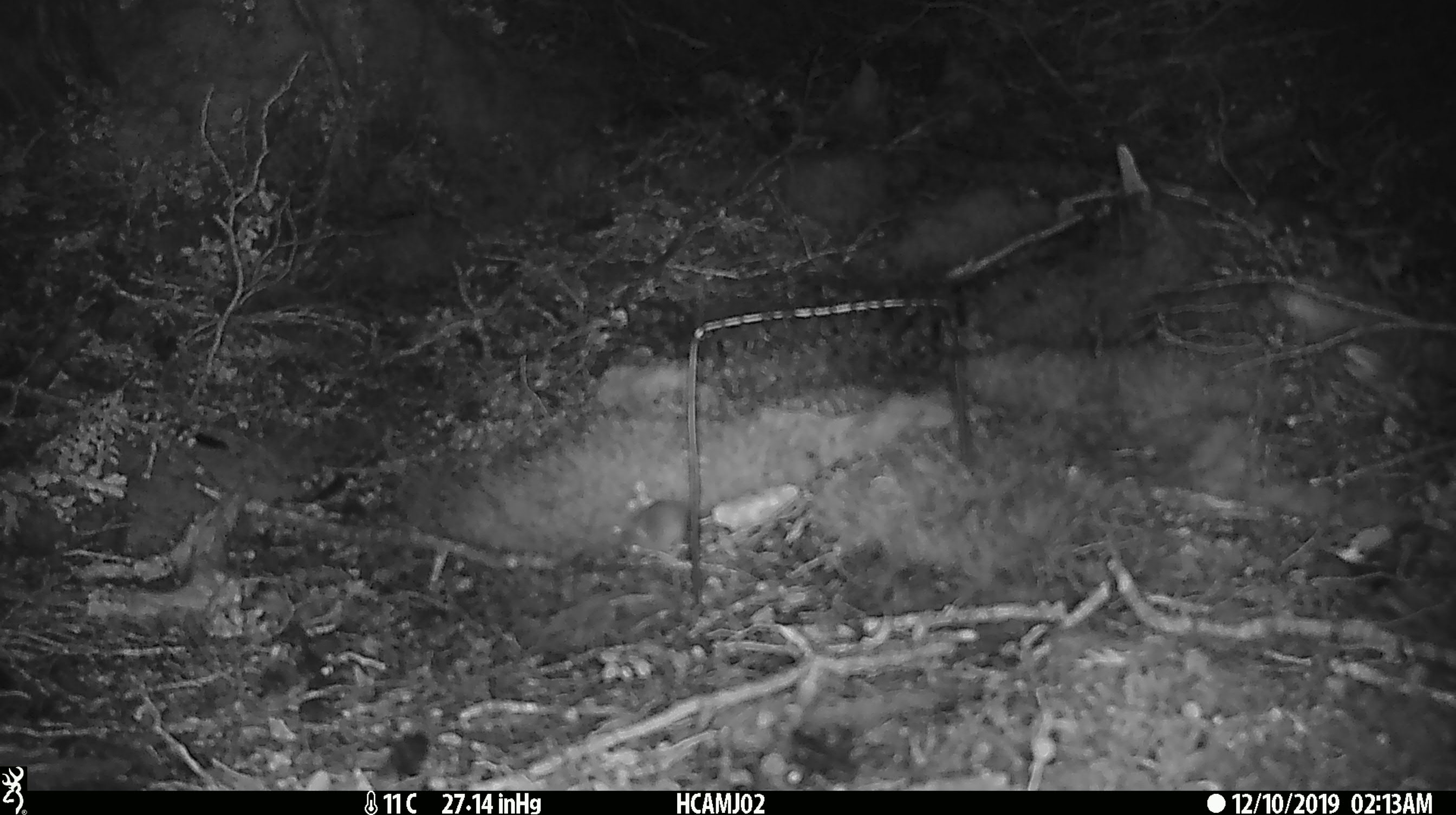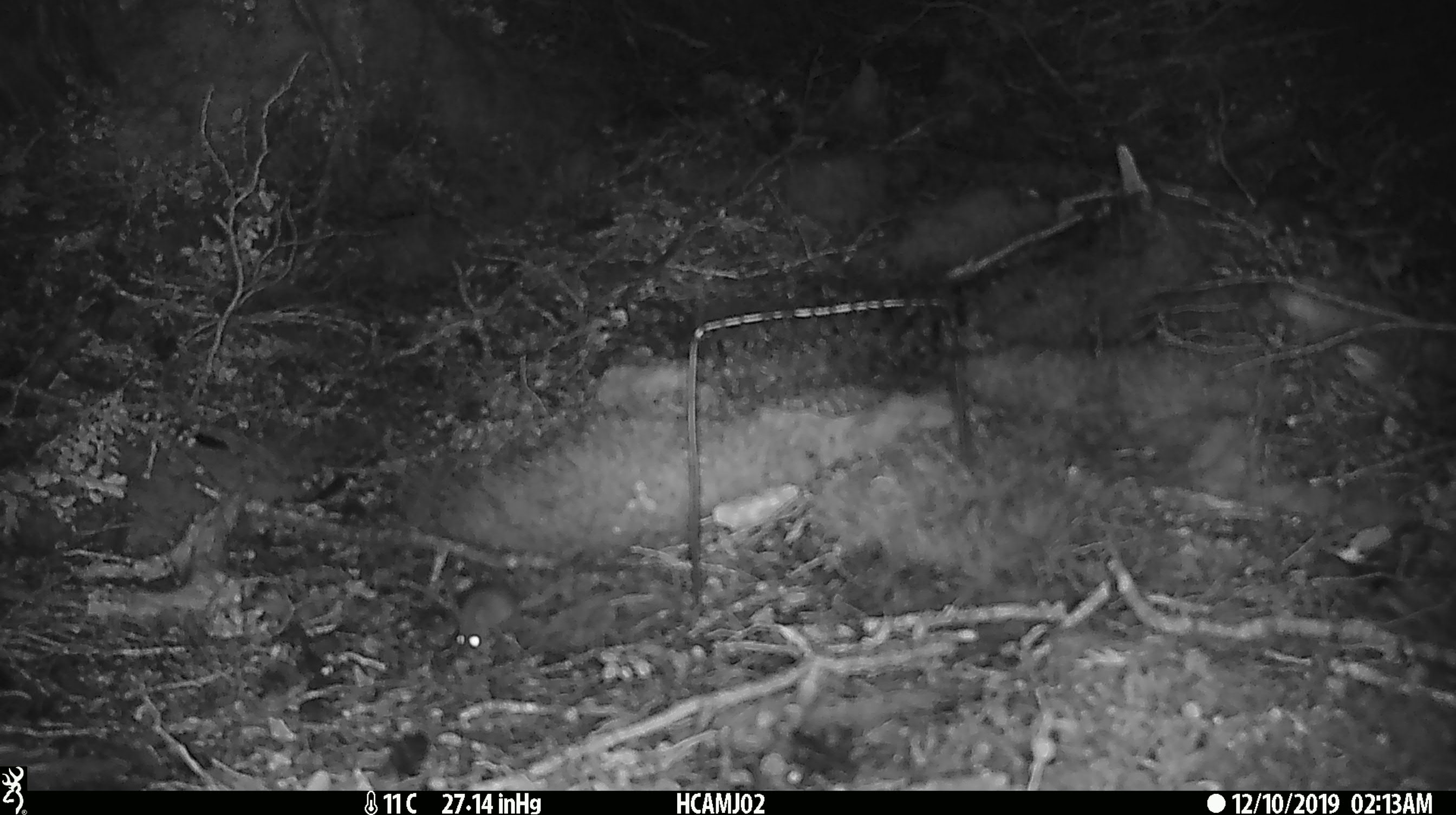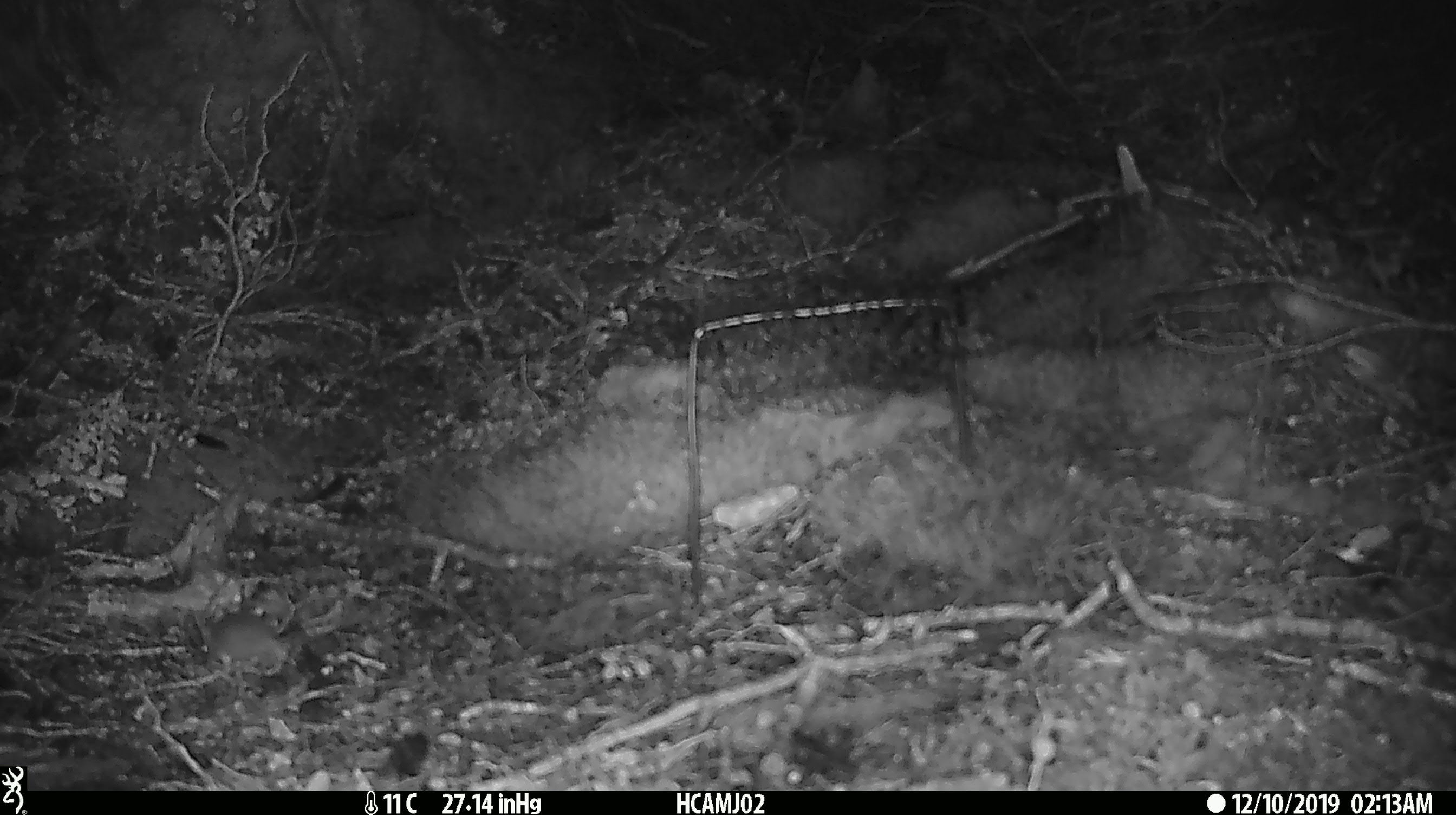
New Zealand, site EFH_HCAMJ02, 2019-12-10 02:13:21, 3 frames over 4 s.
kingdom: Animalia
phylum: Chordata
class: Mammalia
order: Rodentia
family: Muridae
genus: Mus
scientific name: Mus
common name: mouse